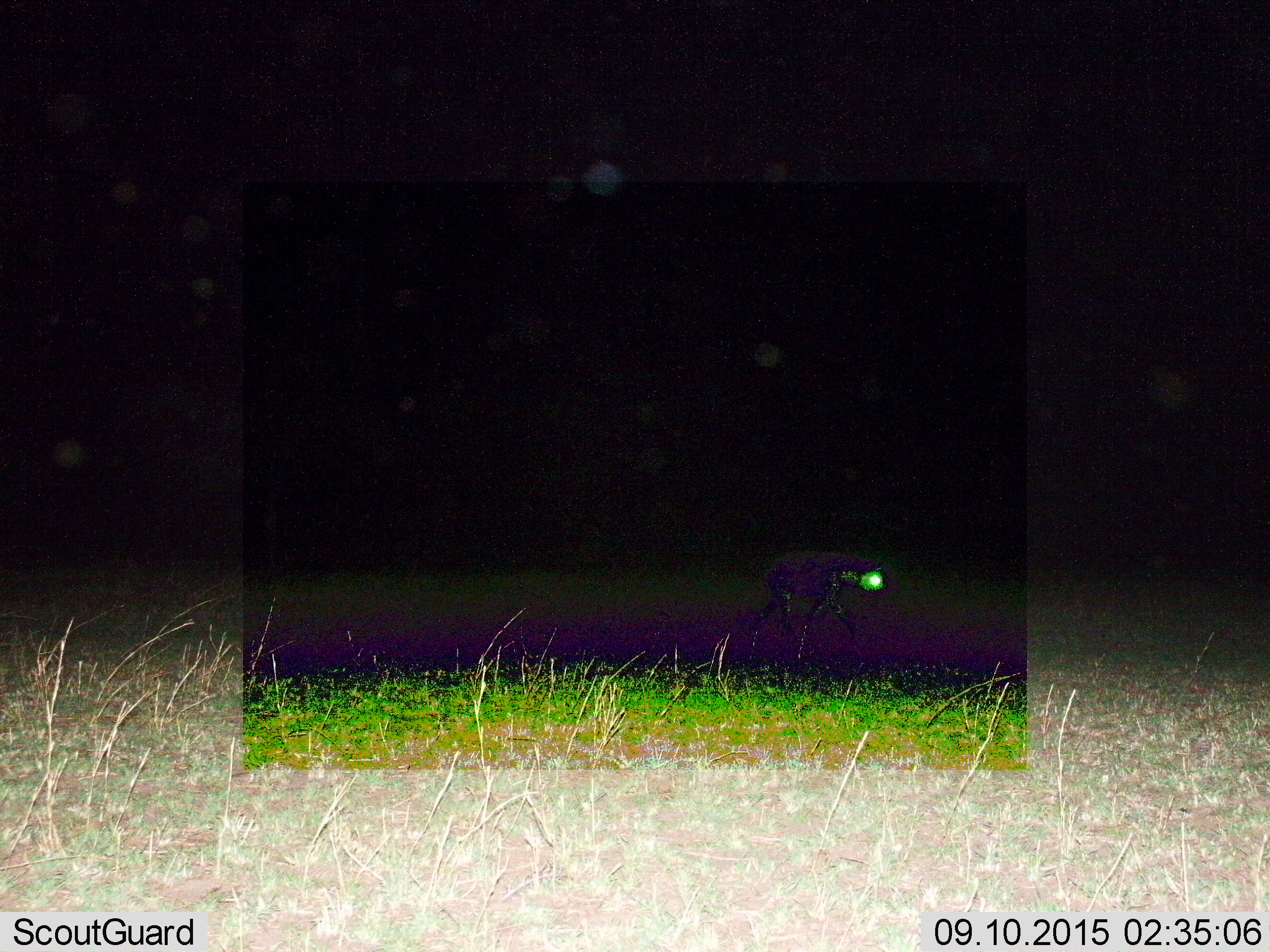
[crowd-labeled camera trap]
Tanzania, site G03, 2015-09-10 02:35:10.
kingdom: Animalia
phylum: Chordata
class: Mammalia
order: Carnivora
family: Hyaenidae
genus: Crocuta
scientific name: Crocuta crocuta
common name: spotted hyena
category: hyenaspotted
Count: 1.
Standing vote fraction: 11%.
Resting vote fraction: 0%.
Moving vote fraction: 89%.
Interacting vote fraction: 0%.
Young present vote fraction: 0%.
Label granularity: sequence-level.